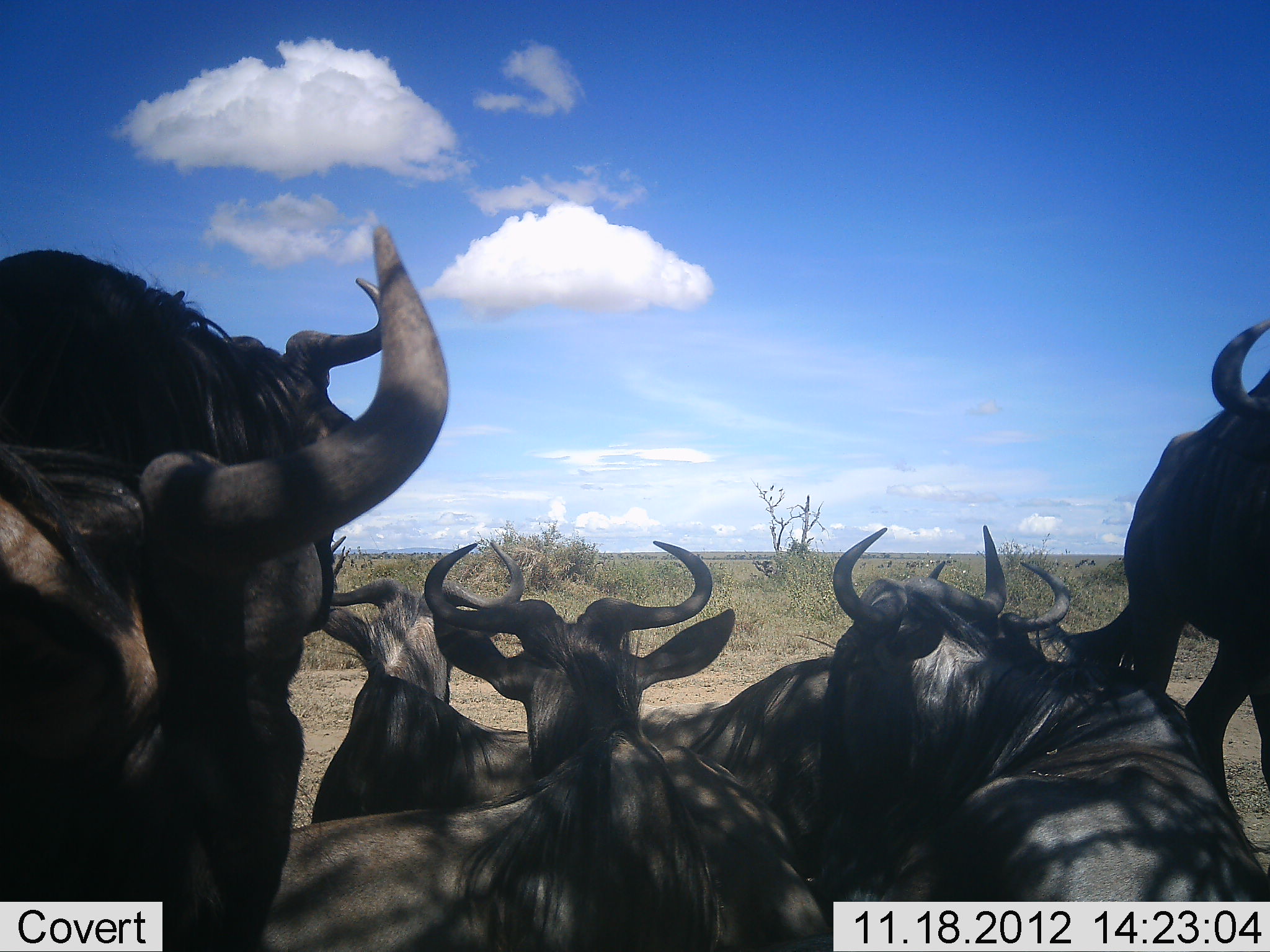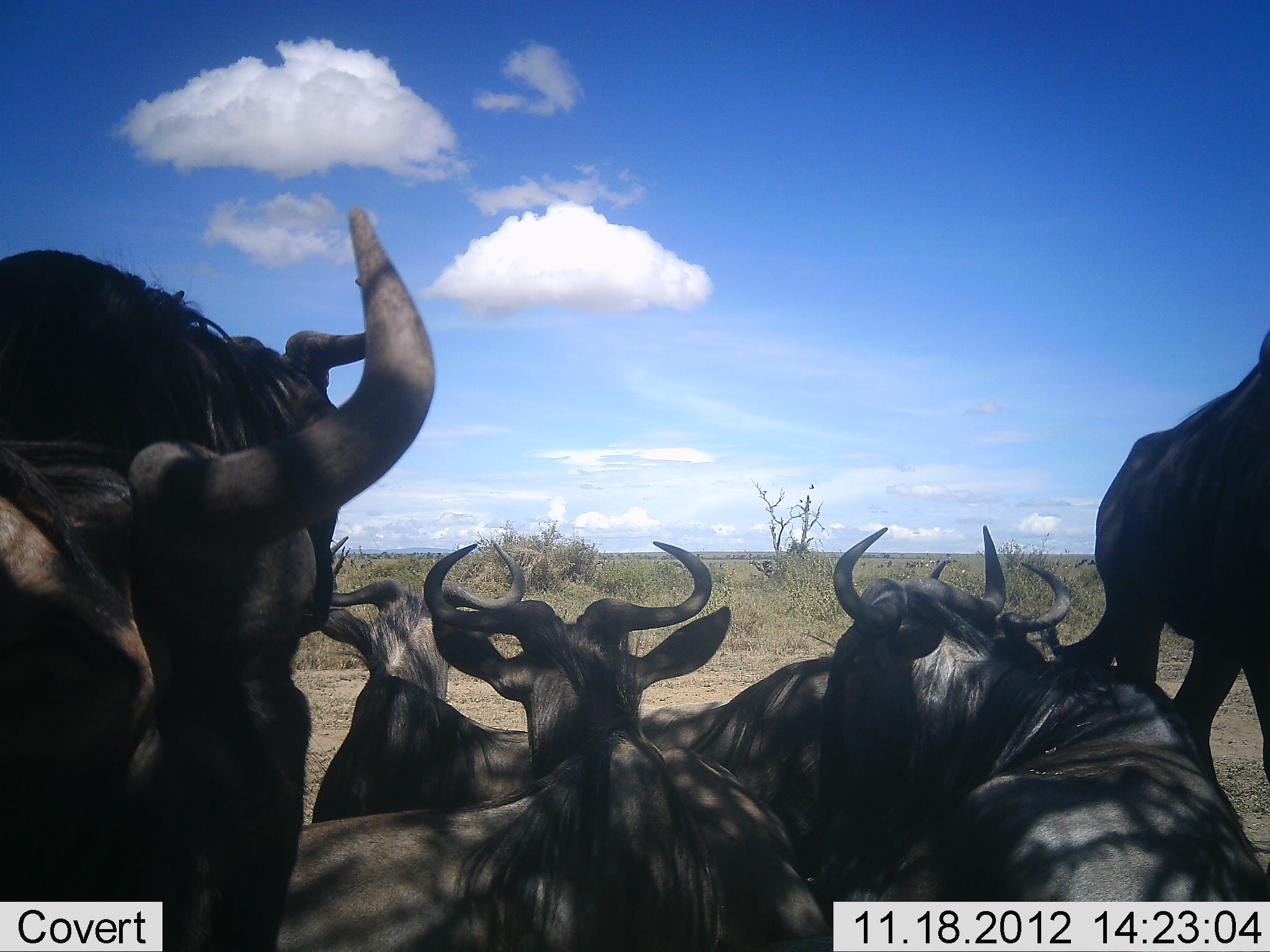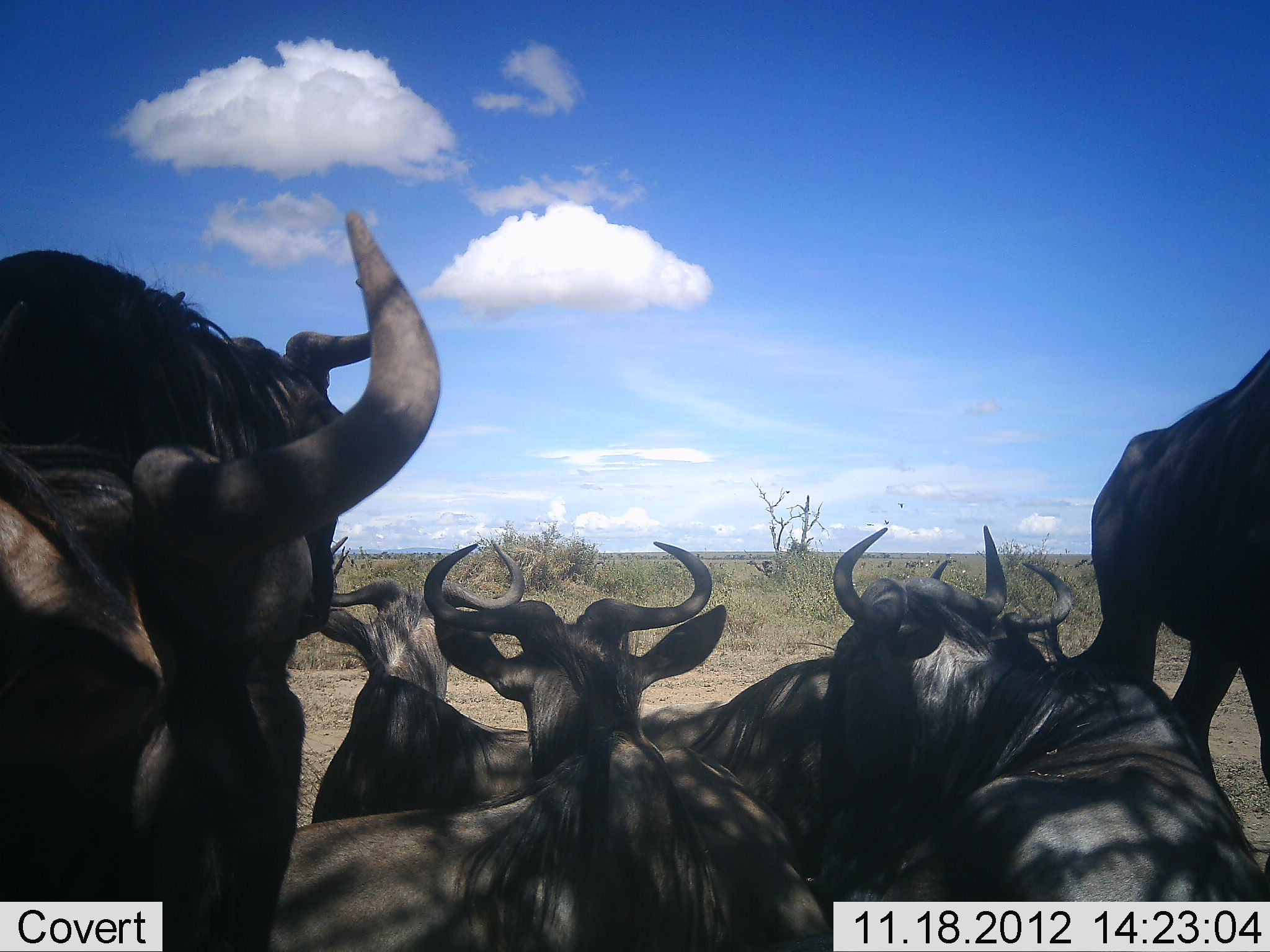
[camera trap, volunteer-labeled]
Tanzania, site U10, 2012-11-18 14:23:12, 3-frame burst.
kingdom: Animalia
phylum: Chordata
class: Mammalia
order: Artiodactyla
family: Bovidae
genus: Connochaetes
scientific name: Connochaetes taurinus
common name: blue wildebeest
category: wildebeest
Wildebeest (blue wildebeest) (Connochaetes taurinus), count 7. Behavior (volunteer vote fractions): standing 60%, resting 100%, moving 0%, interacting 0%. Young present (vote fraction): 0%. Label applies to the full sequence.